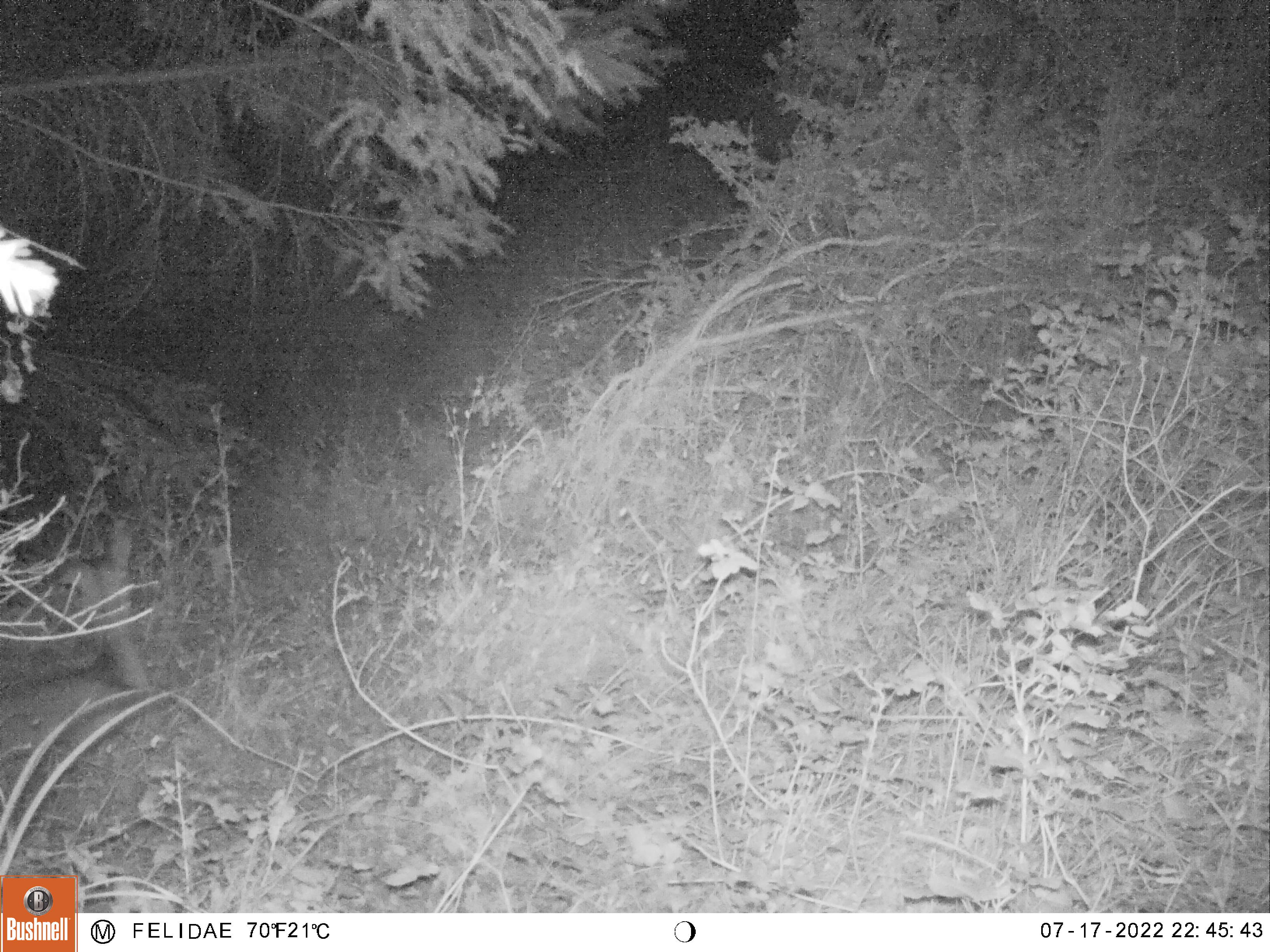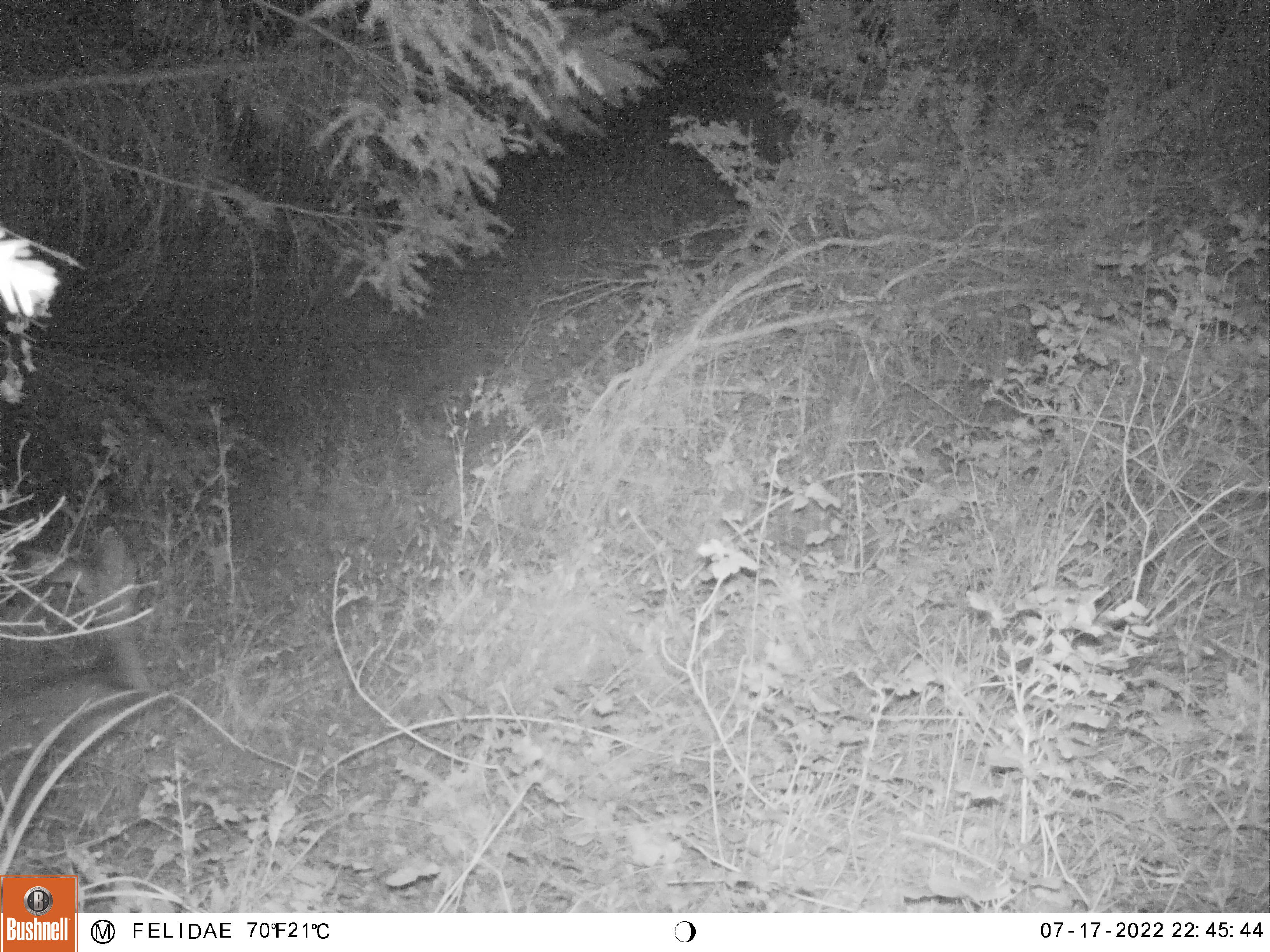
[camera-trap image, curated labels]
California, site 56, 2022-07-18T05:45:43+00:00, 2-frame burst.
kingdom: Animalia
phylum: Chordata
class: Mammalia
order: Artiodactyla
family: Cervidae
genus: Odocoileus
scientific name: Odocoileus hemionus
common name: mule deer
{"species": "mule deer (Odocoileus hemionus)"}